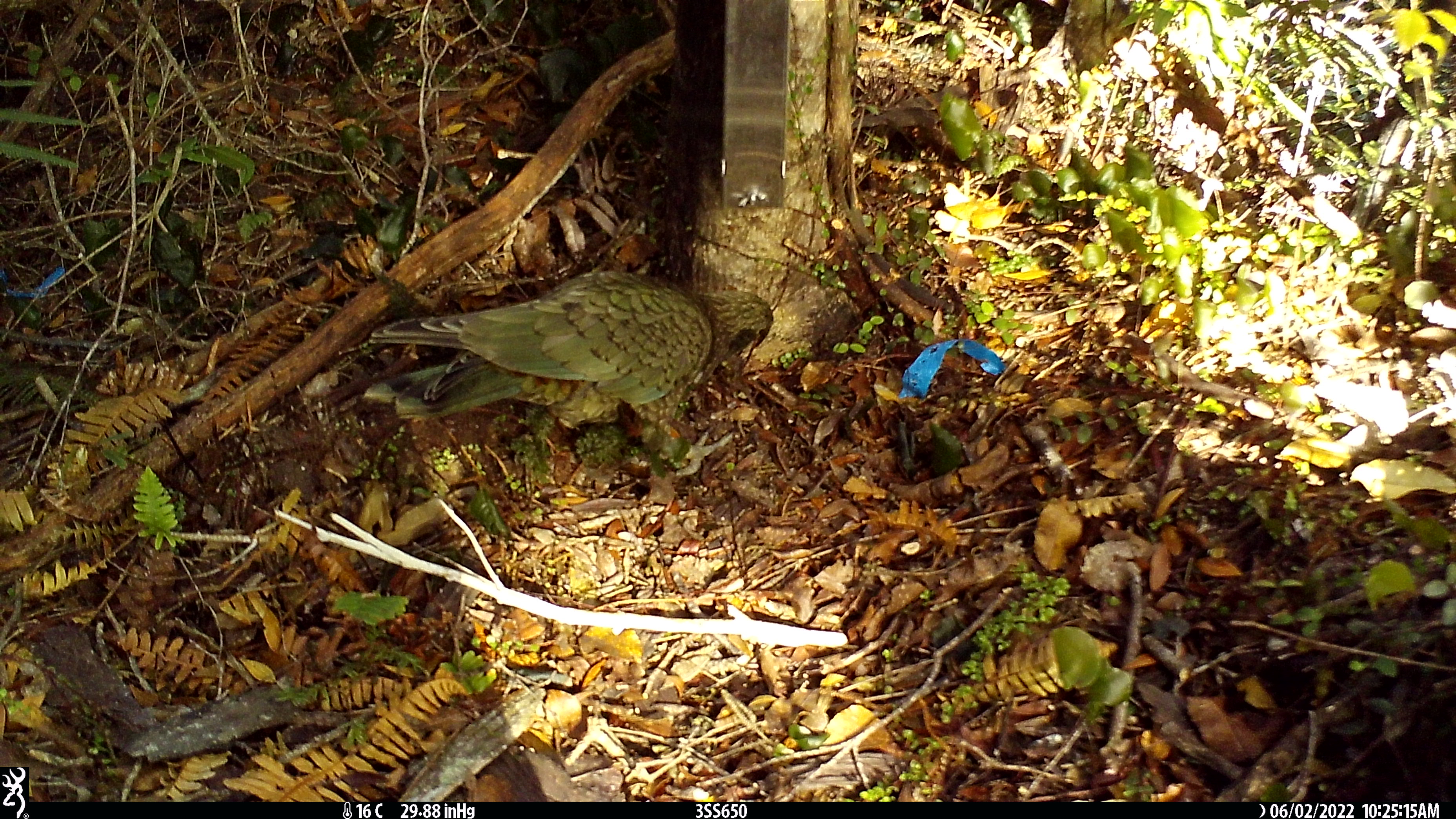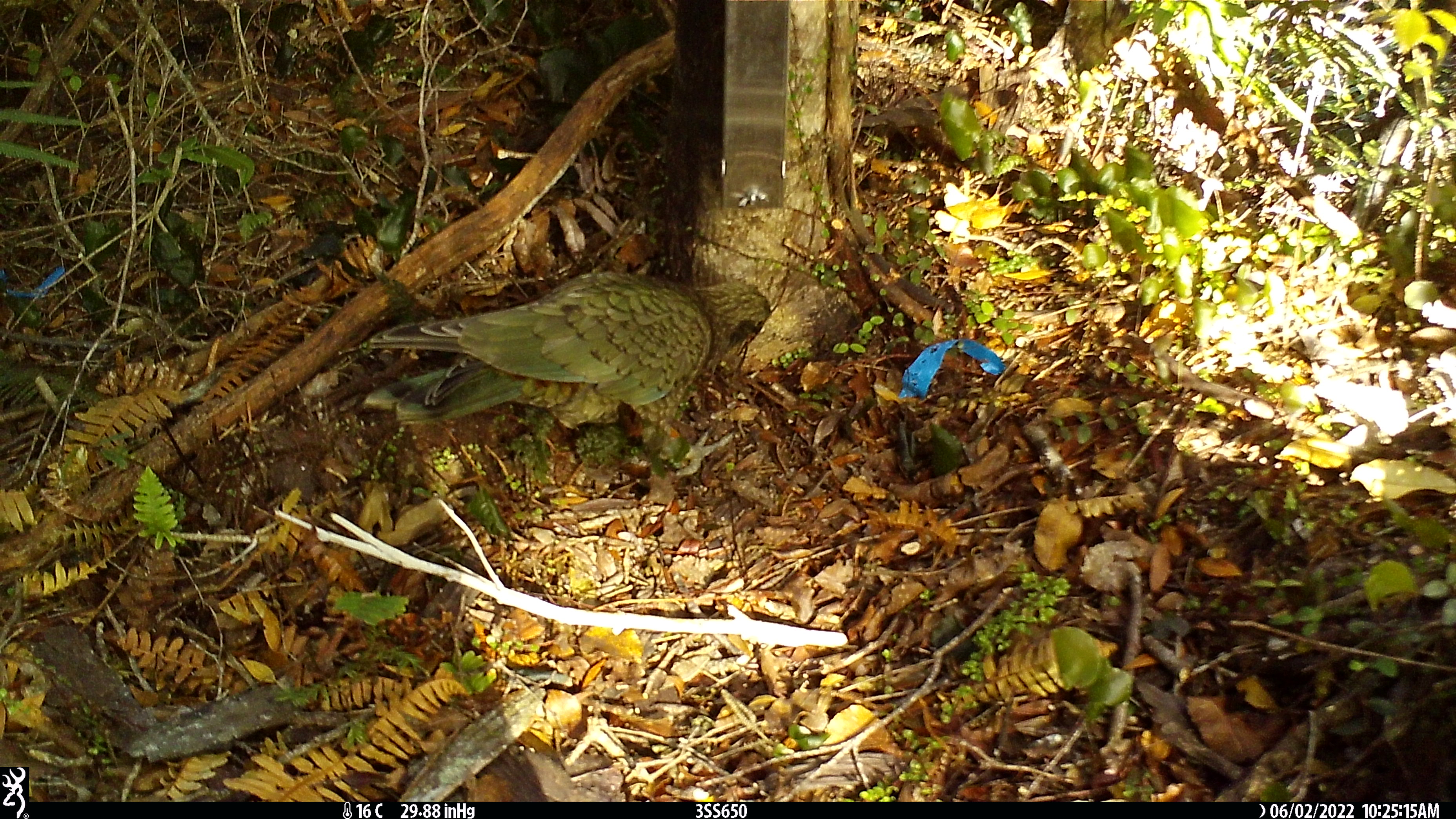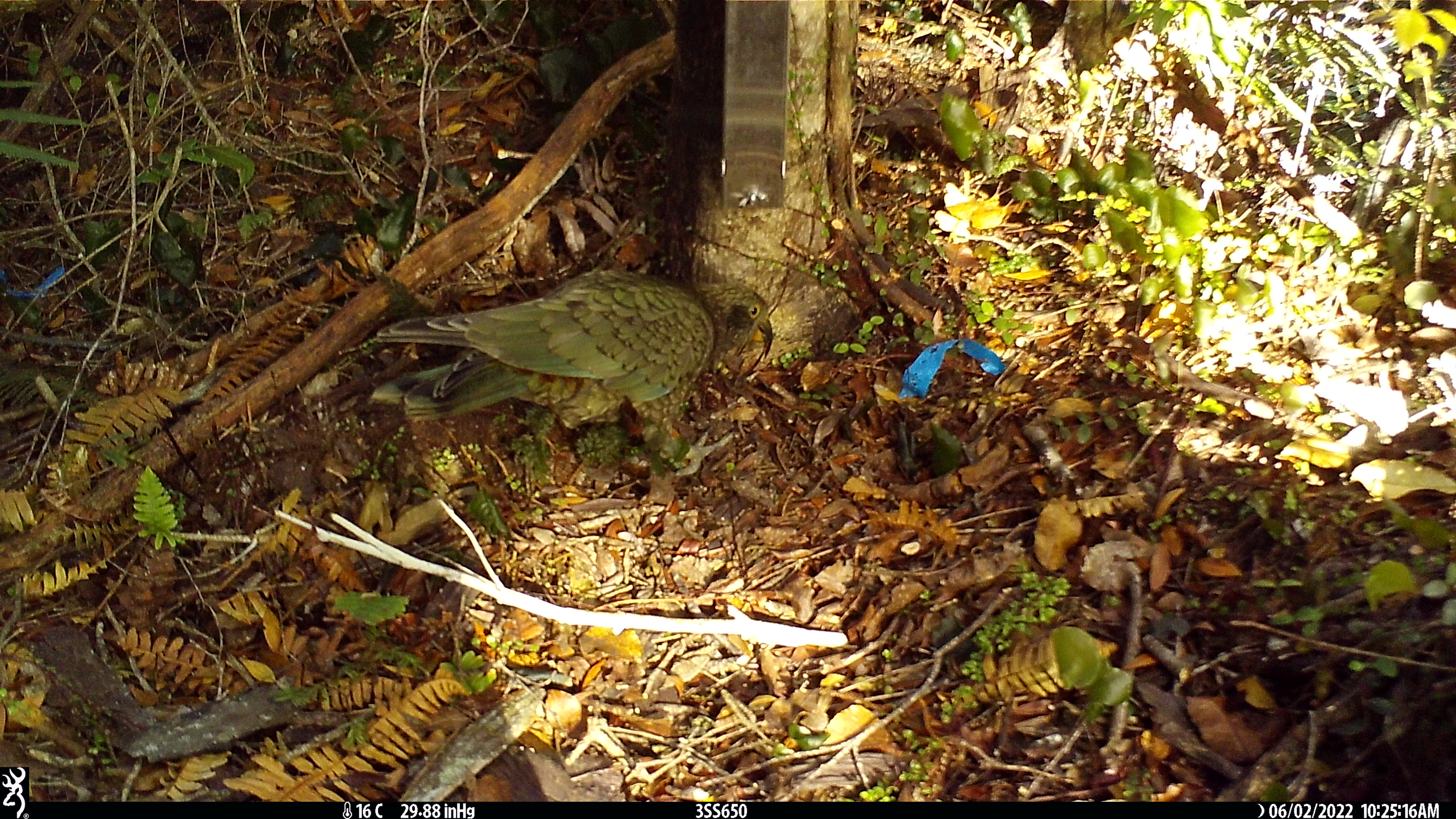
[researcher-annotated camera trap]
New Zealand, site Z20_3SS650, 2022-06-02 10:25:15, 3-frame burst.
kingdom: Animalia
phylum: Chordata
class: Aves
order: Psittaciformes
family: Strigopidae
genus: Nestor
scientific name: Nestor notabilis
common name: kea